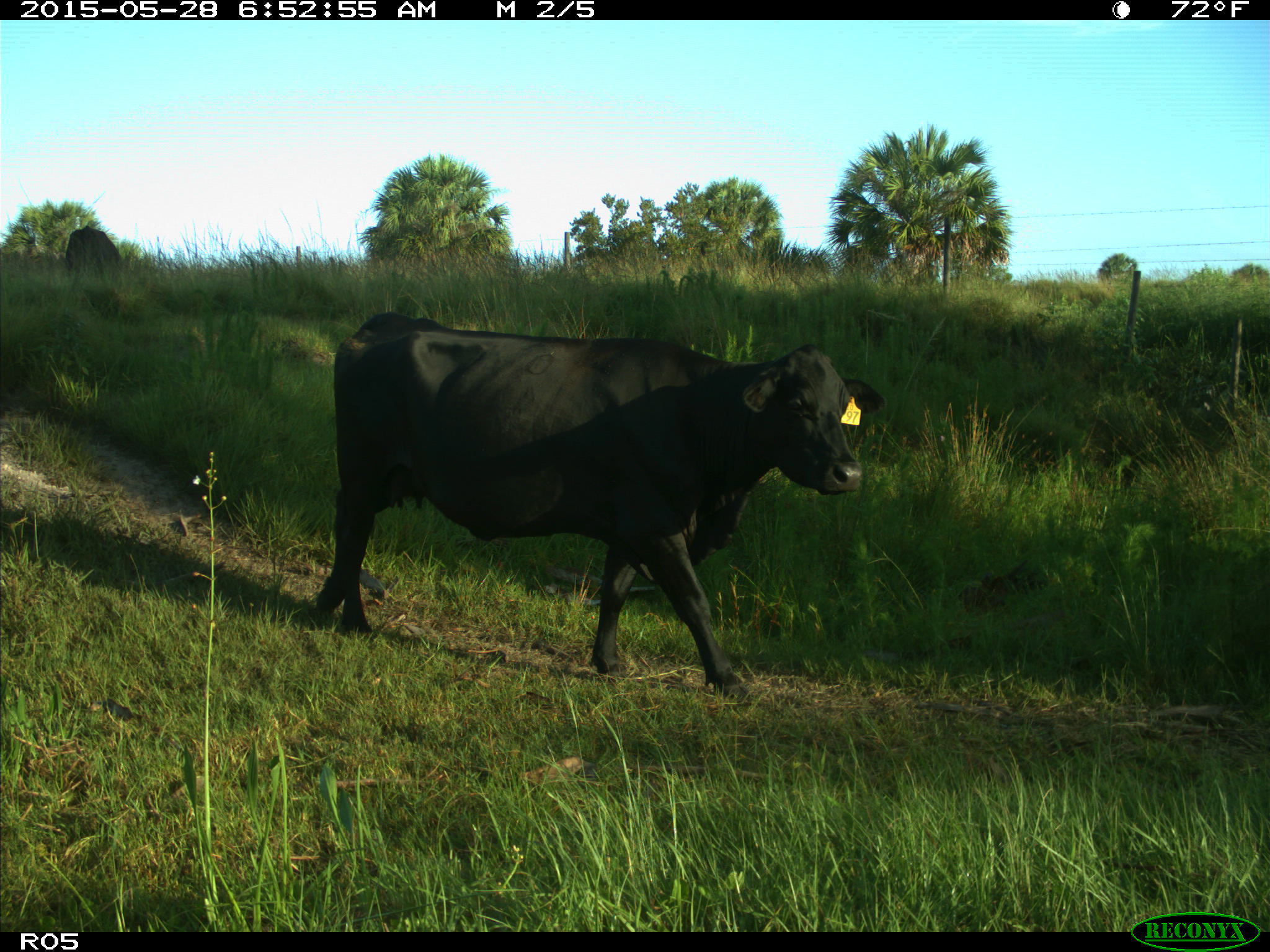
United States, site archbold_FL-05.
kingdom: Animalia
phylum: Chordata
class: Mammalia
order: Artiodactyla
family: Bovidae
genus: Bos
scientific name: Bos taurus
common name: domestic cow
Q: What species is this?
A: Bos taurus (domestic cow).